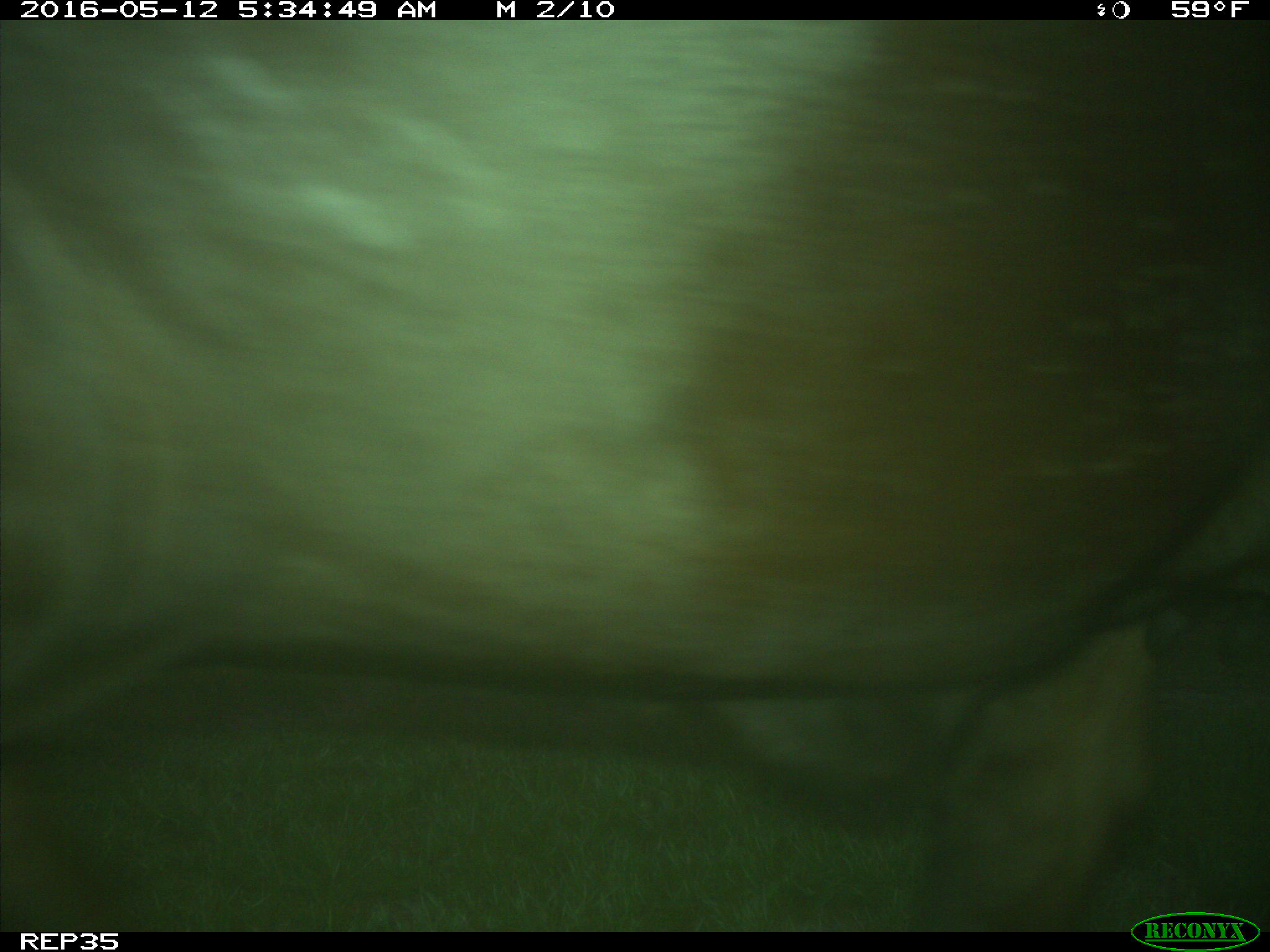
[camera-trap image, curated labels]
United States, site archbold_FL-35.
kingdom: Animalia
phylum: Chordata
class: Mammalia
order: Artiodactyla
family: Bovidae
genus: Bos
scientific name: Bos taurus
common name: domestic cow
Bos taurus (domestic cow).